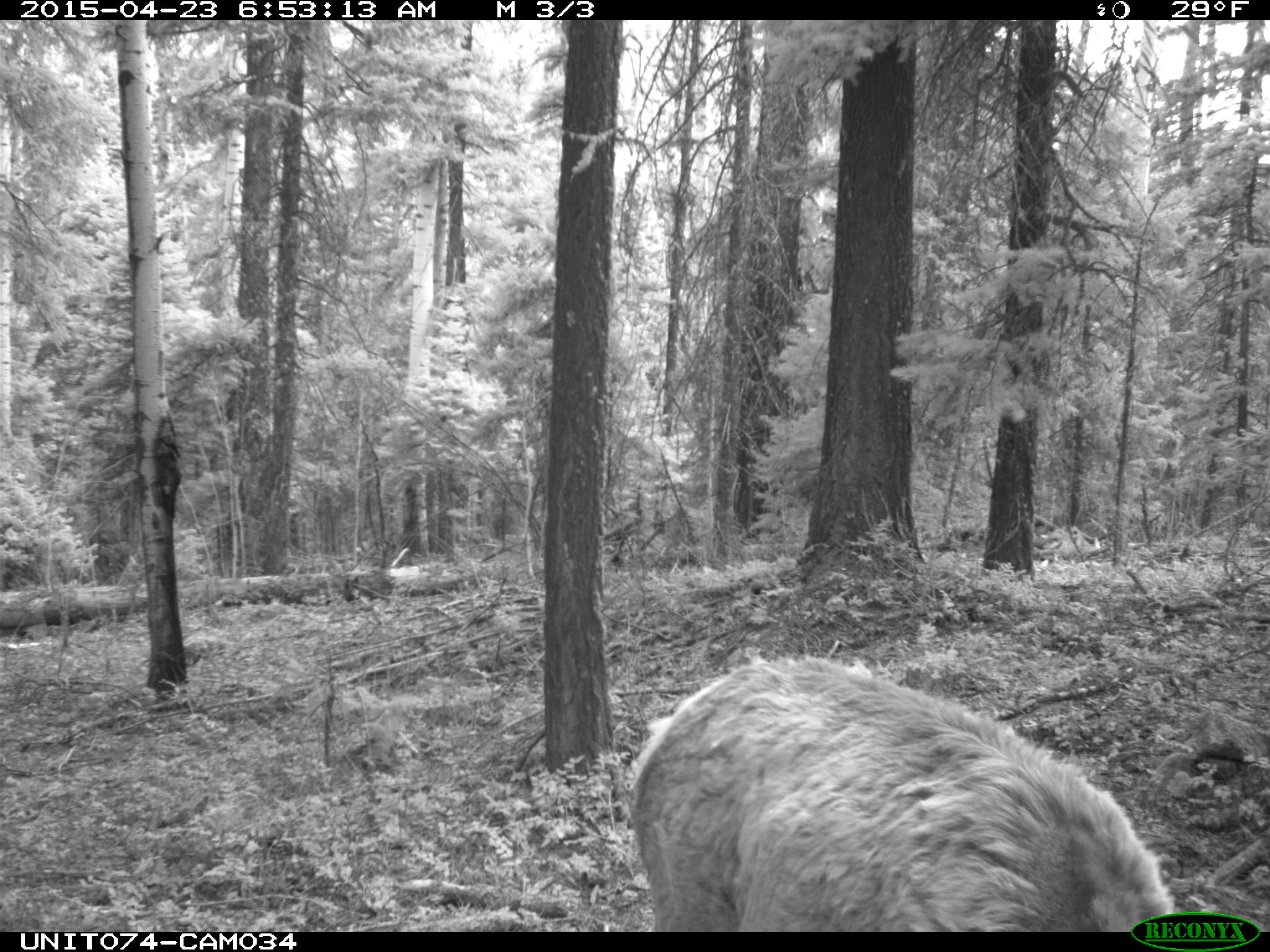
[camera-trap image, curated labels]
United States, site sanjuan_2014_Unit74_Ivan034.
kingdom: Animalia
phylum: Chordata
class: Mammalia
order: Artiodactyla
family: Cervidae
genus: Cervus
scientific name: Cervus elaphus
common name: red deer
Cervus elaphus (red deer).